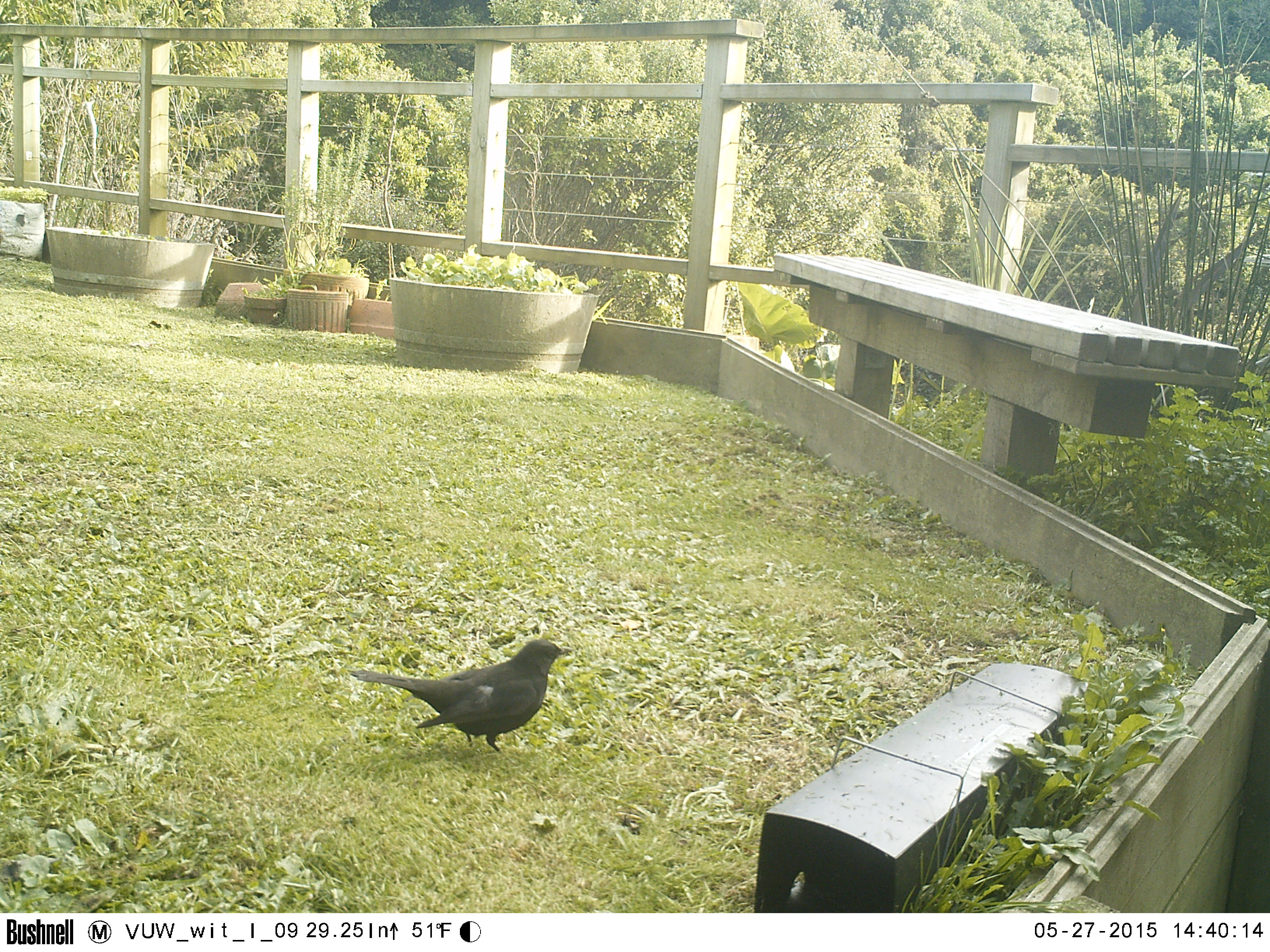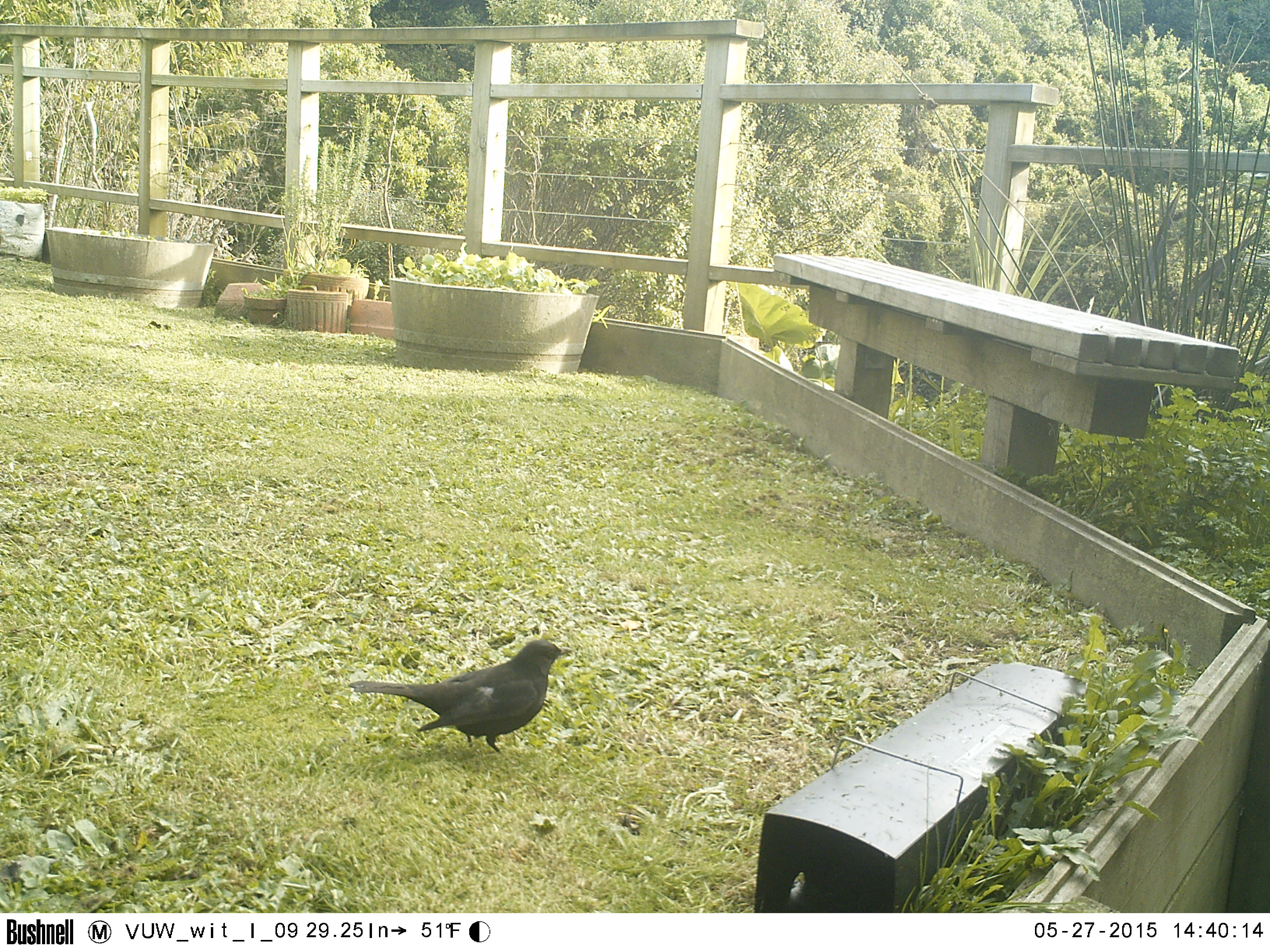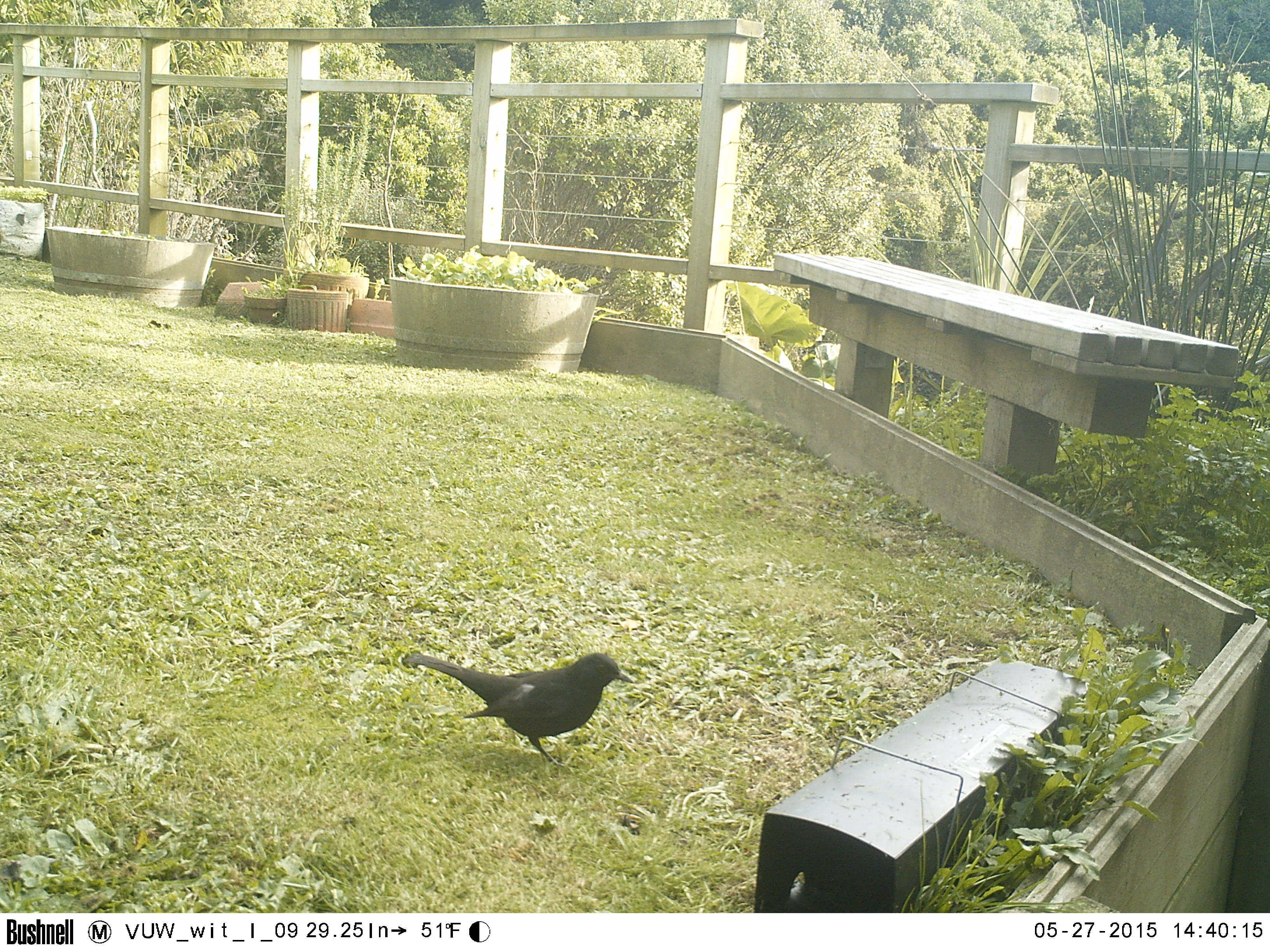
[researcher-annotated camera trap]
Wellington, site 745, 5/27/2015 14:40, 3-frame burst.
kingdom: Animalia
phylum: Chordata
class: Aves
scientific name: Aves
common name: bird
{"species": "bird (Aves)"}